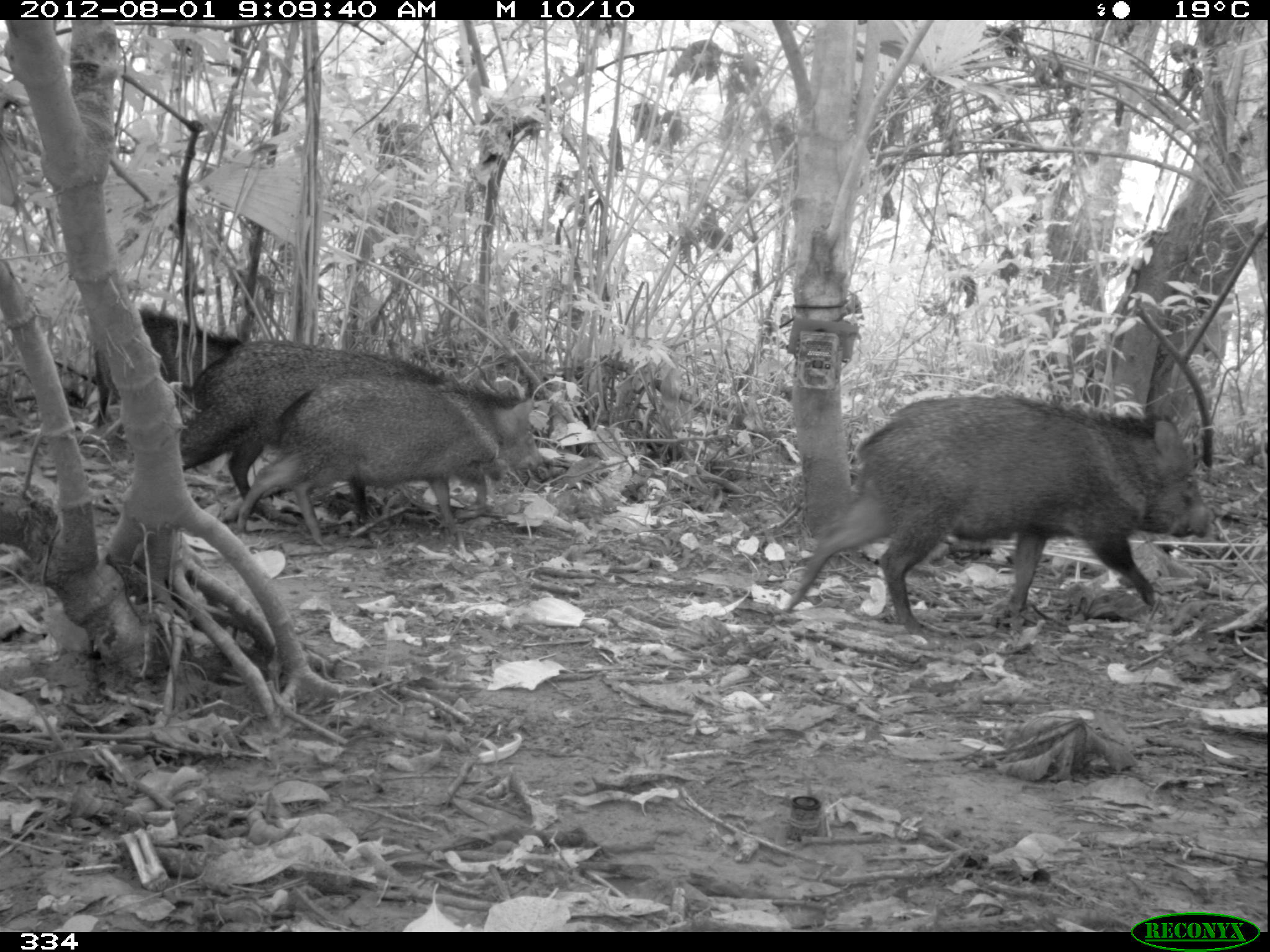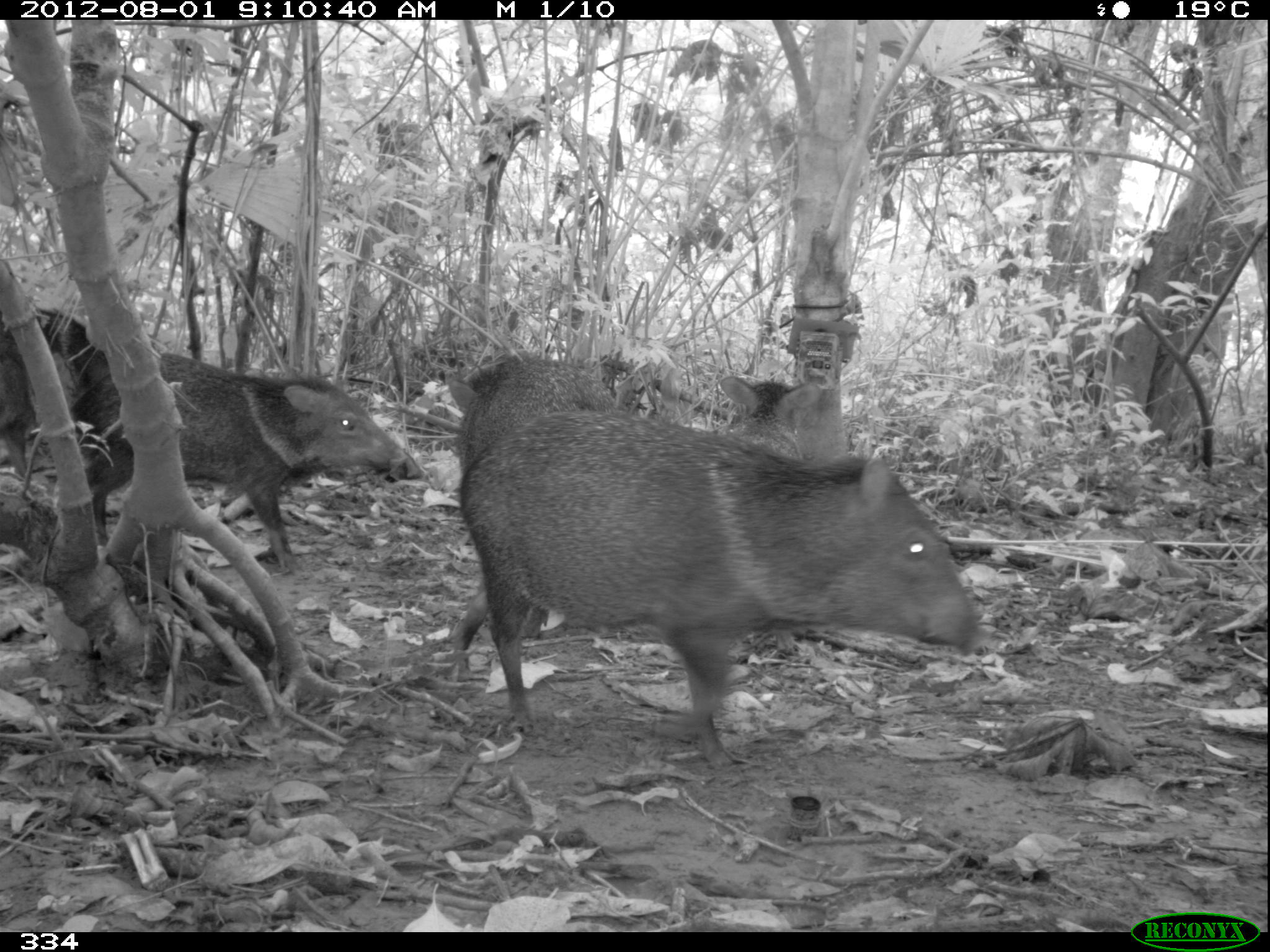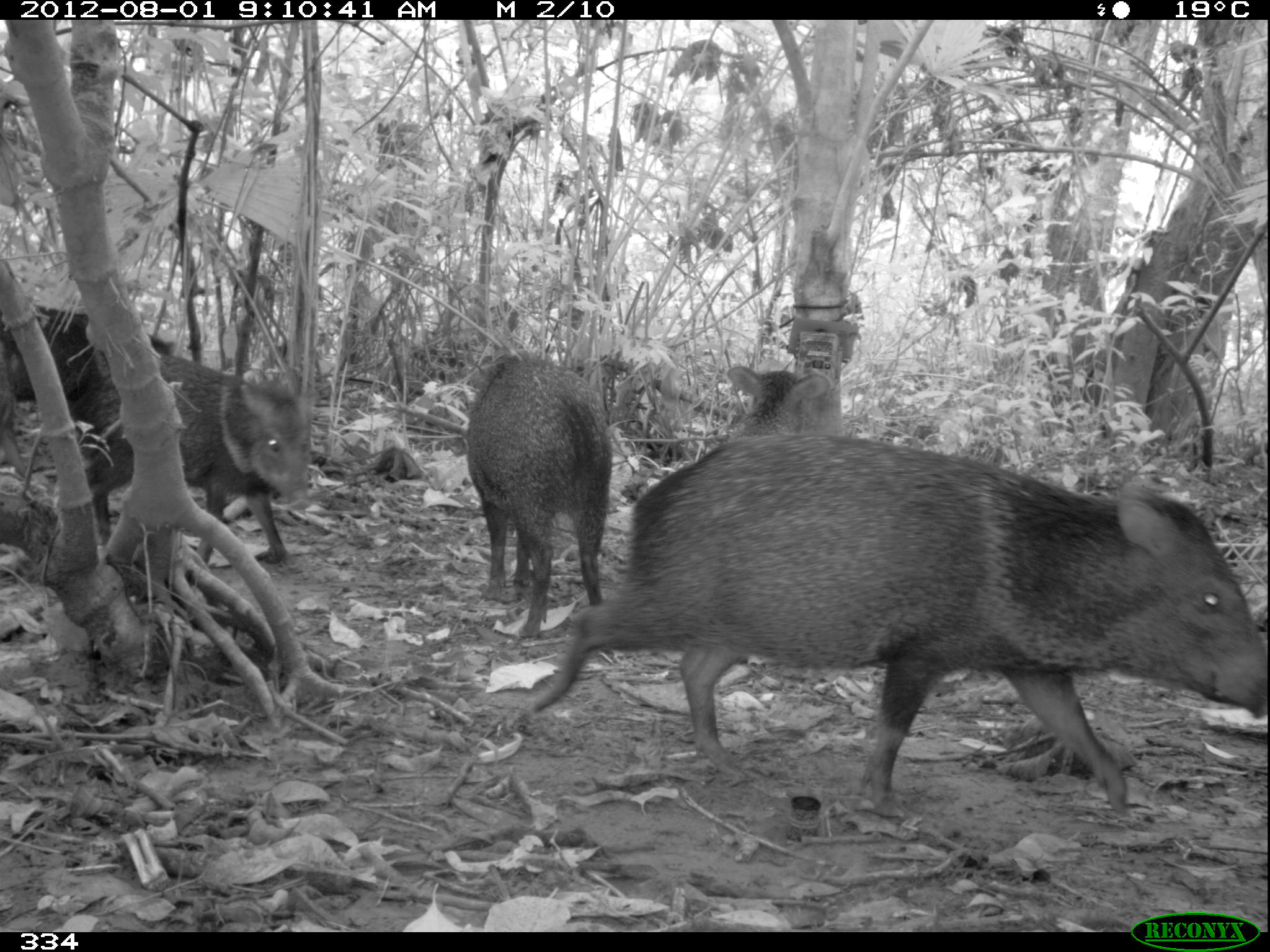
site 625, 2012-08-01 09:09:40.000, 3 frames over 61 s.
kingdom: Animalia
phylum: Chordata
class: Mammalia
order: Artiodactyla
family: Tayassuidae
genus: Pecari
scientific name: Pecari tajacu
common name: collared peccary